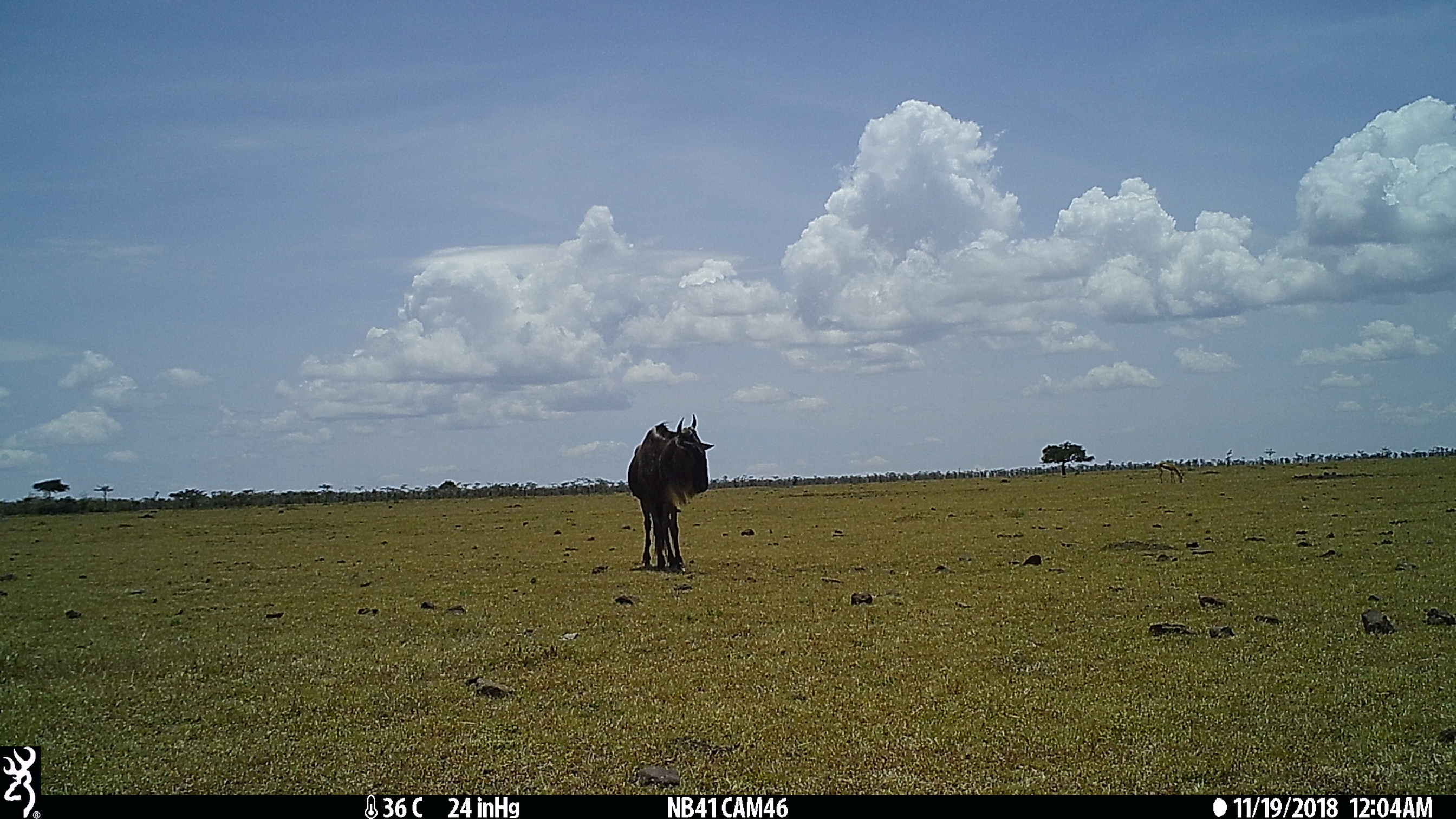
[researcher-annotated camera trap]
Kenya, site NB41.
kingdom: Animalia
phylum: Chordata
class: Mammalia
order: Artiodactyla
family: Bovidae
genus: Connochaetes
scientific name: Connochaetes taurinus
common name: blue wildebeest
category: wildebeest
Wildebeest (blue wildebeest) (Connochaetes taurinus).